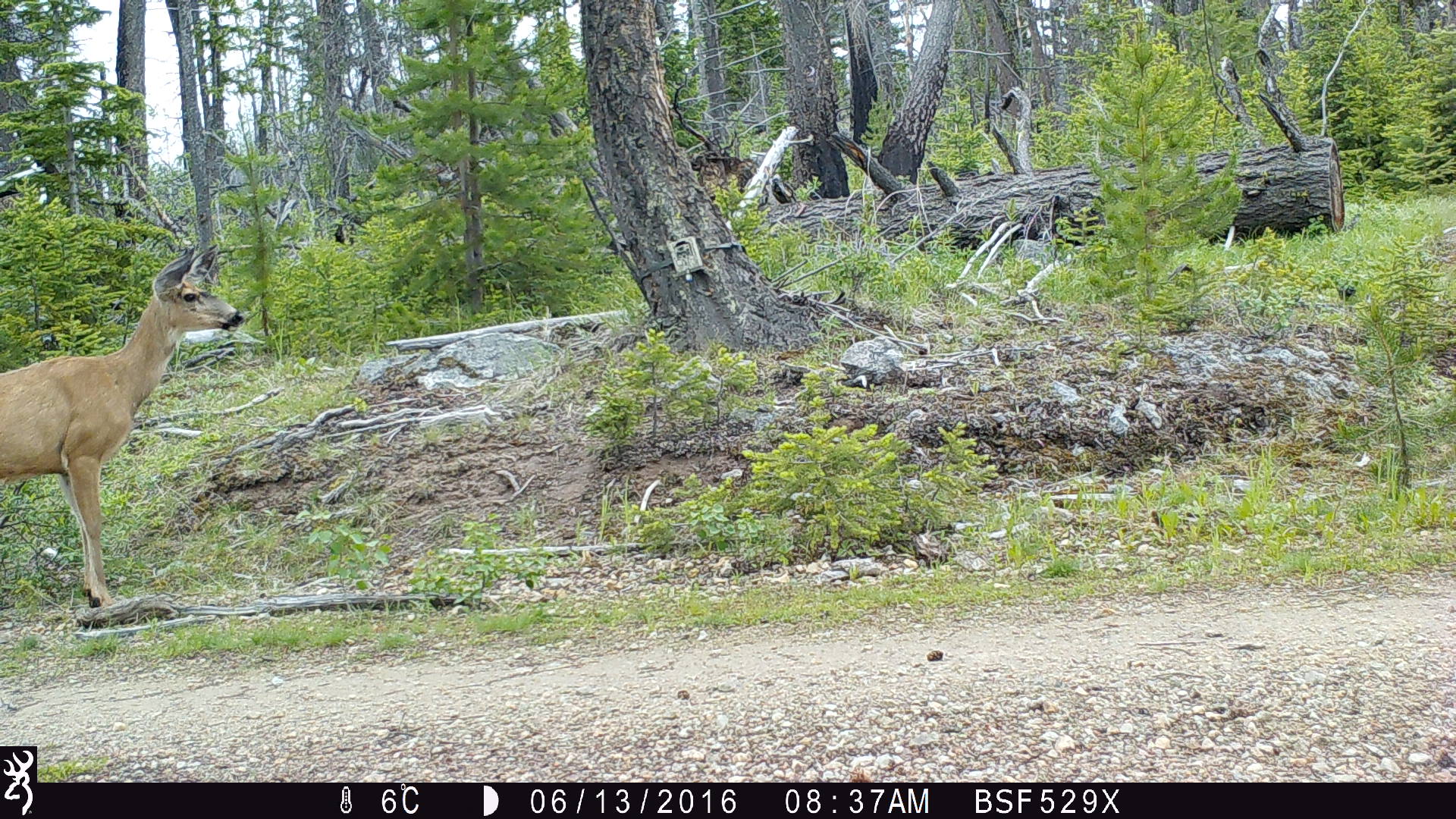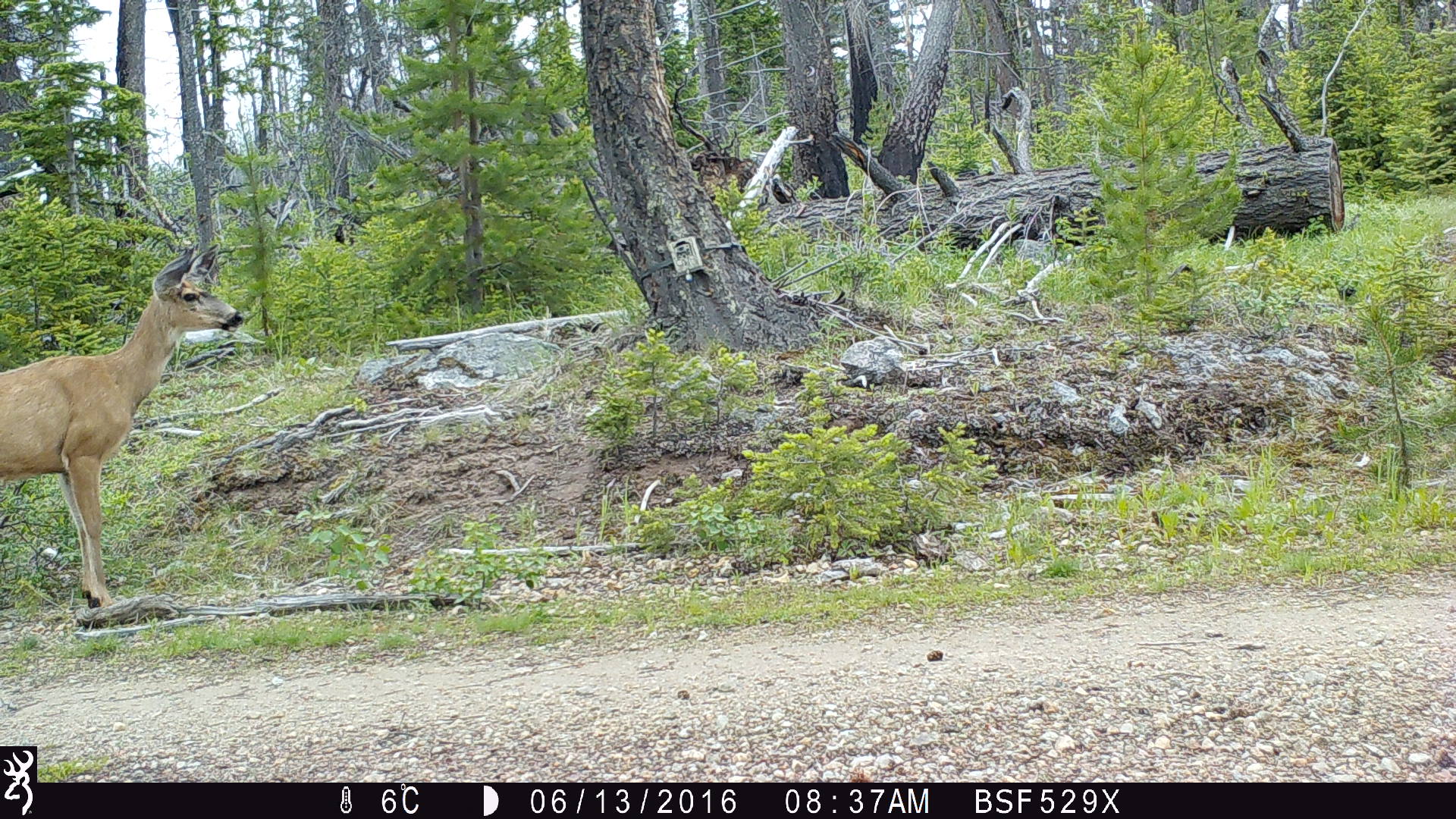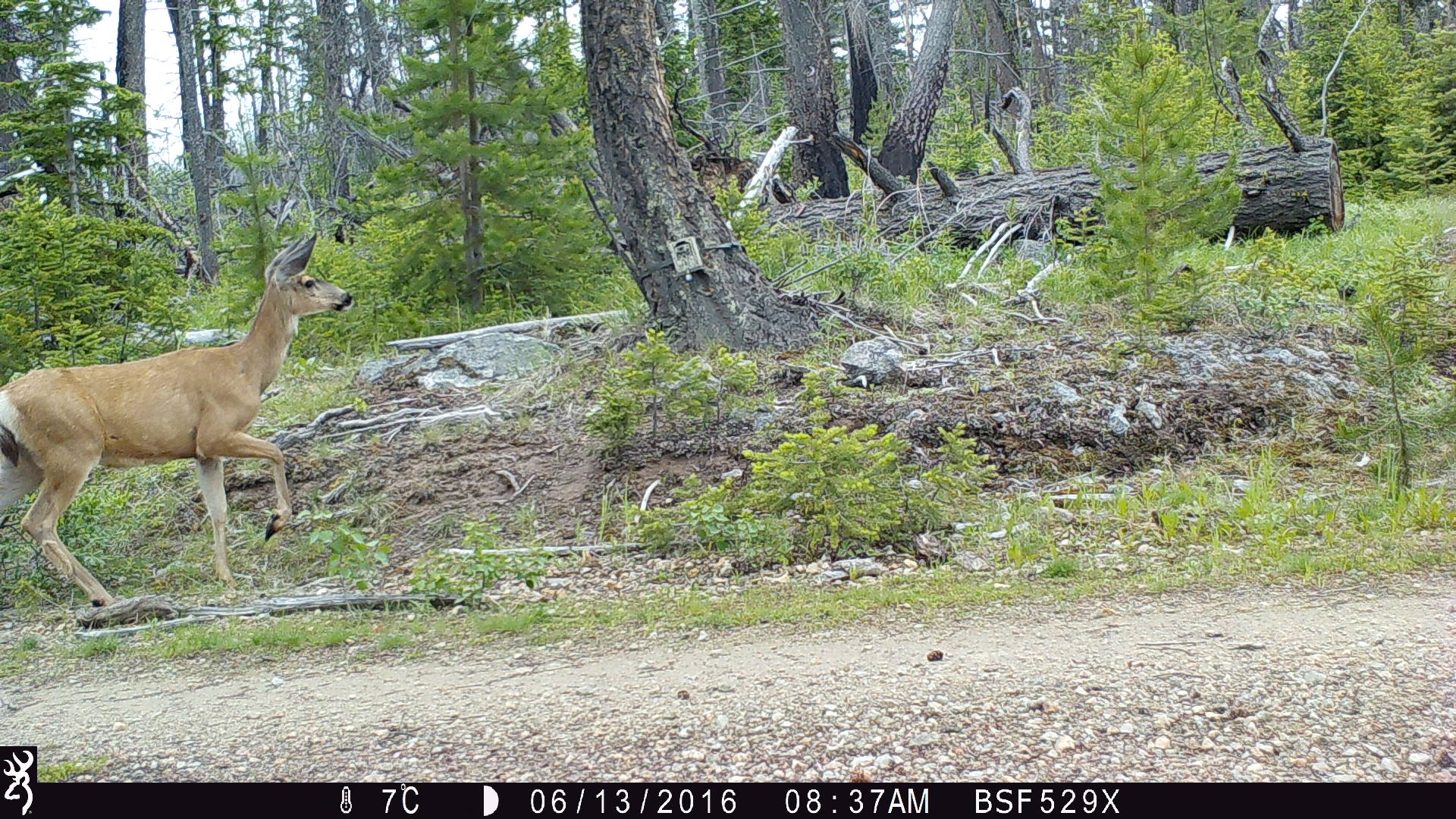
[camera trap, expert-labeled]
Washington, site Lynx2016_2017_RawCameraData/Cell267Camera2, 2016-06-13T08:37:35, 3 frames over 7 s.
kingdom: Animalia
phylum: Chordata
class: Mammalia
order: Artiodactyla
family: Cervidae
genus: Odocoileus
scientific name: Odocoileus hemionus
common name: mule deer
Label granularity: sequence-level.